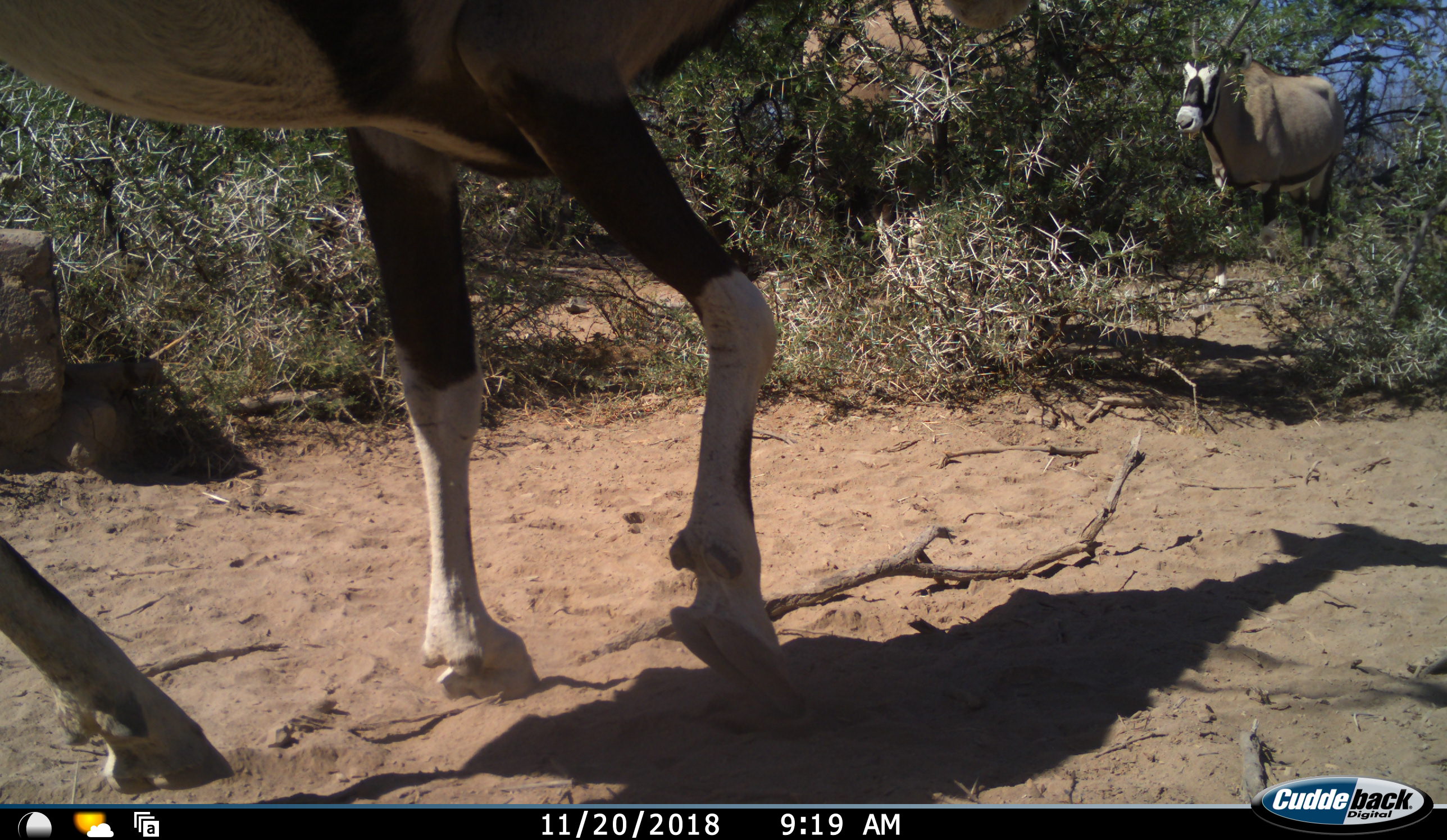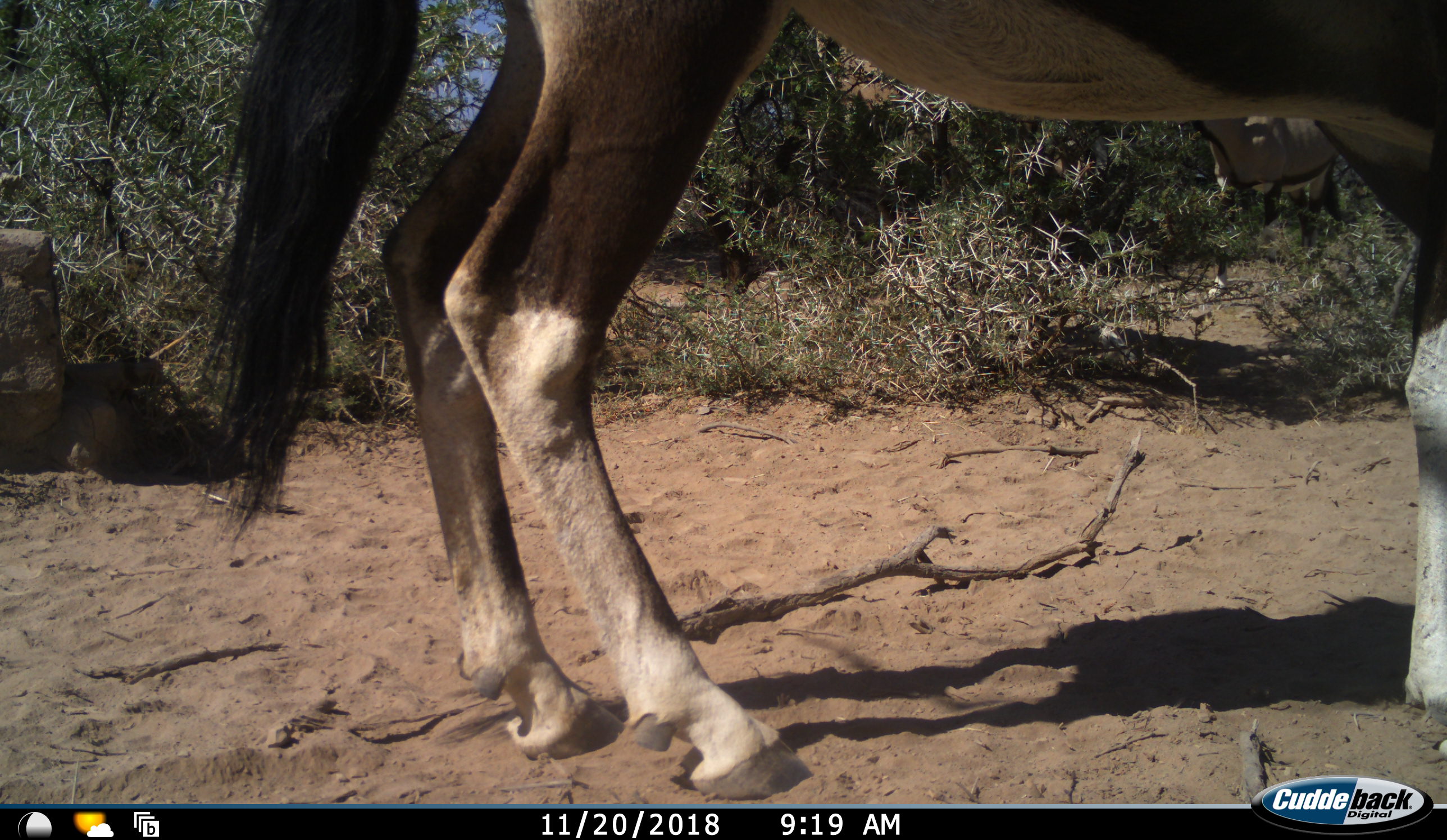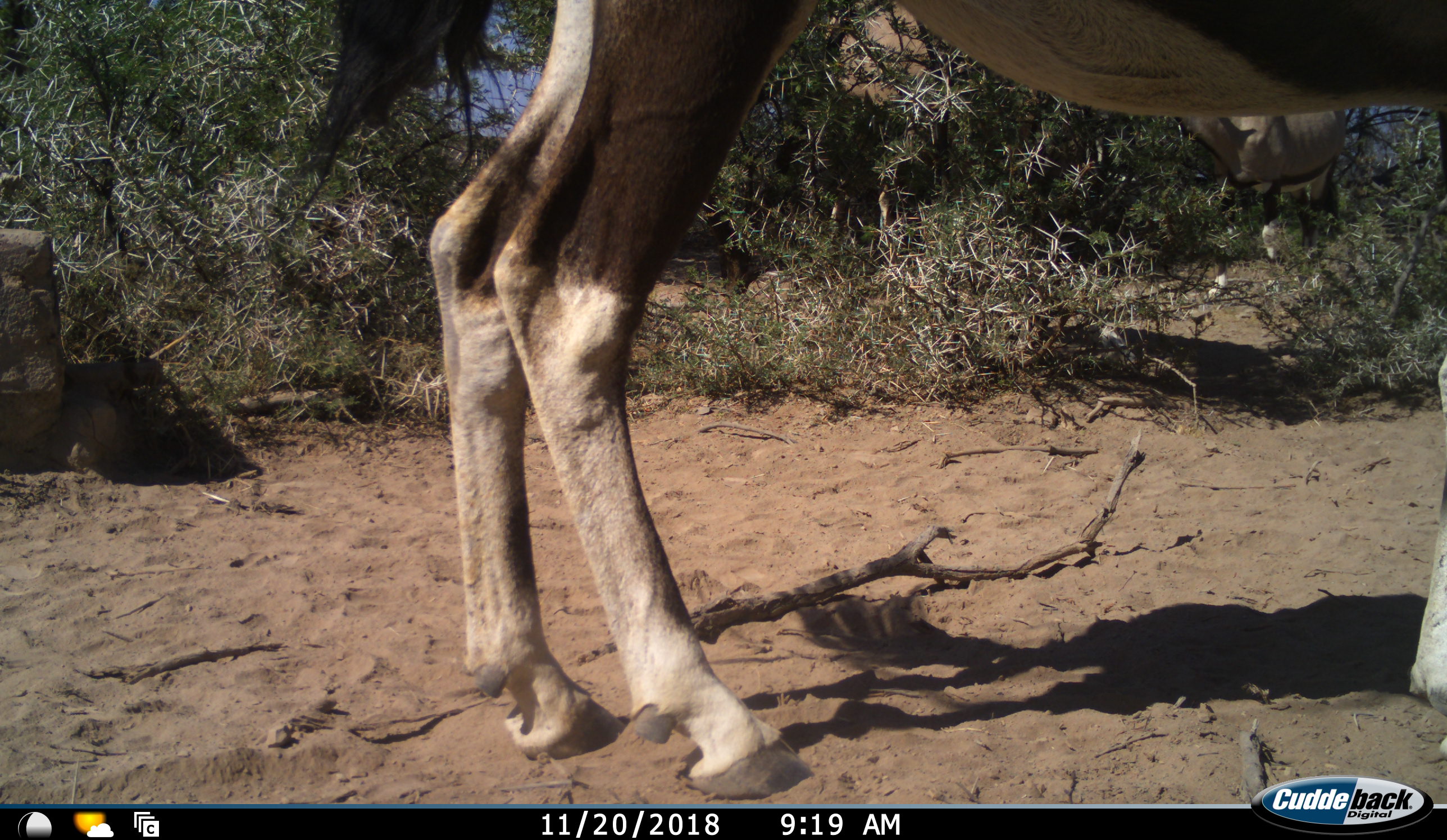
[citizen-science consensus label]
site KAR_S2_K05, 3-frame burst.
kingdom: Animalia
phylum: Chordata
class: Mammalia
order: Artiodactyla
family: Bovidae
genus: Oryx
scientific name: Oryx gazella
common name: gemsbok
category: oryx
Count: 3.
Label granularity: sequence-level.